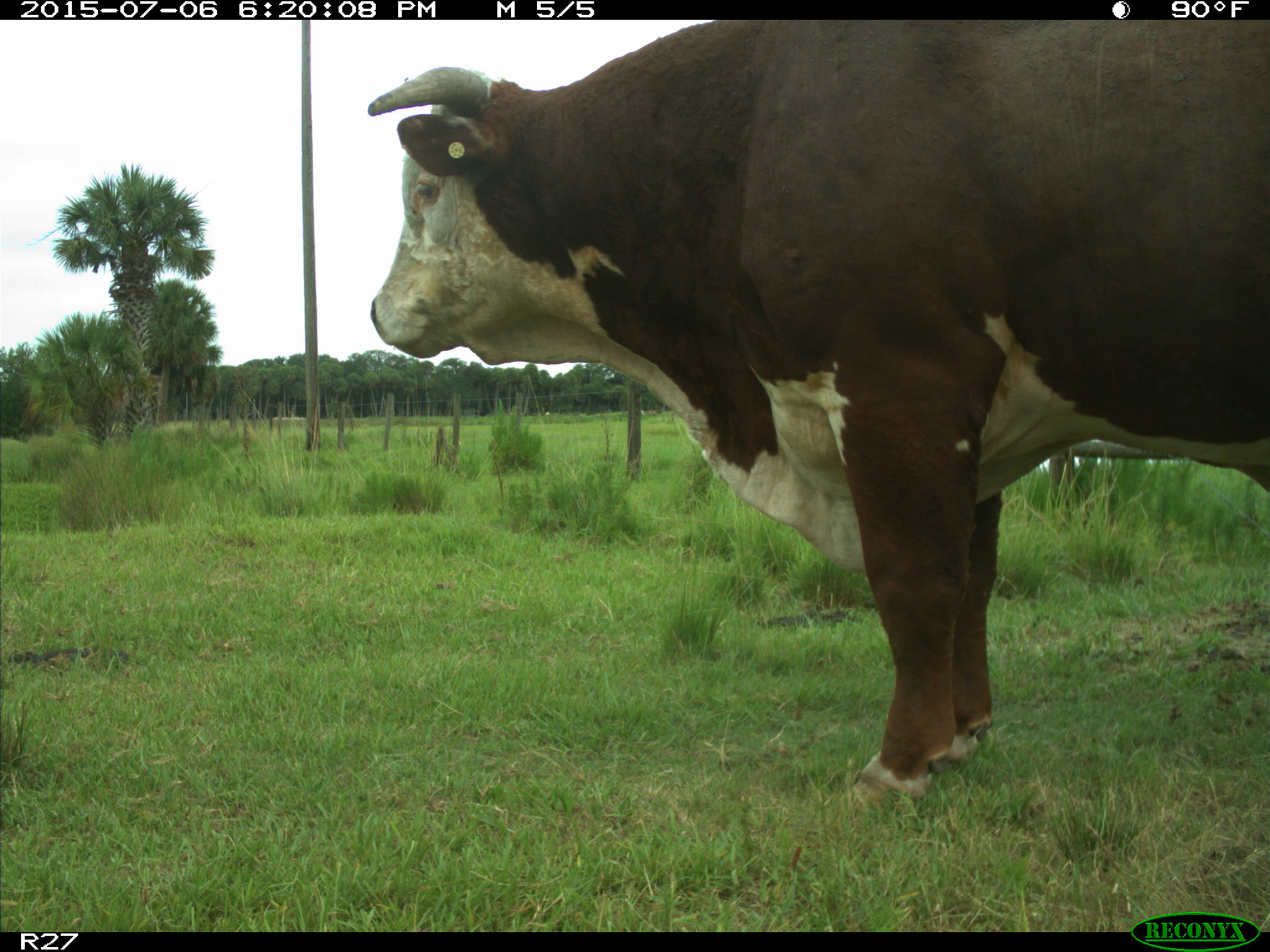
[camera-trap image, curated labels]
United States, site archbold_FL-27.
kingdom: Animalia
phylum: Chordata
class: Mammalia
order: Artiodactyla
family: Bovidae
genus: Bos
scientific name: Bos taurus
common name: domestic cow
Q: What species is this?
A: Bos taurus (domestic cow).